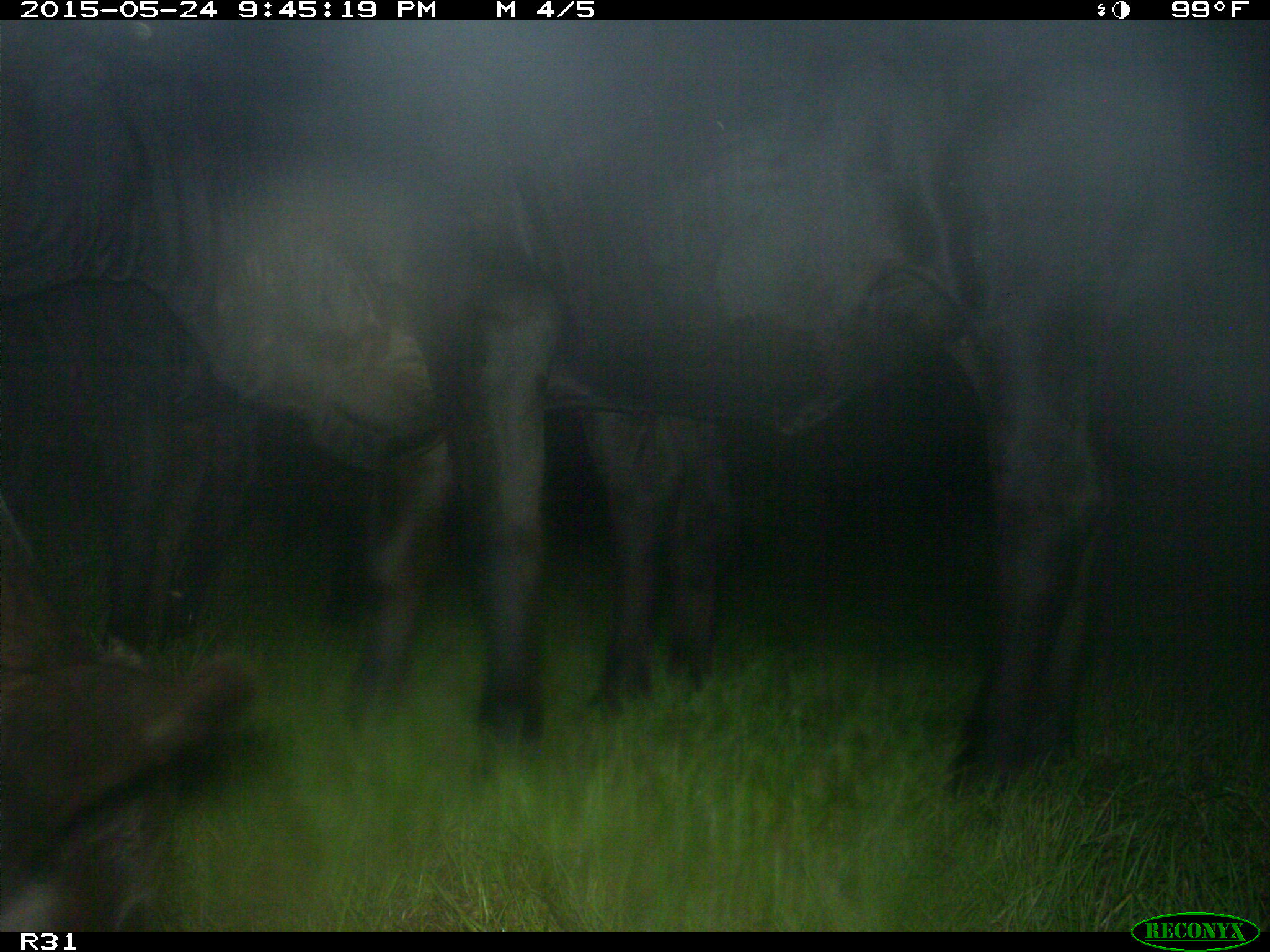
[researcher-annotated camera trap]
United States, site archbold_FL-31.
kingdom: Animalia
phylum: Chordata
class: Mammalia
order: Artiodactyla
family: Bovidae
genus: Bos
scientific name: Bos taurus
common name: domestic cow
Bos taurus (domestic cow).